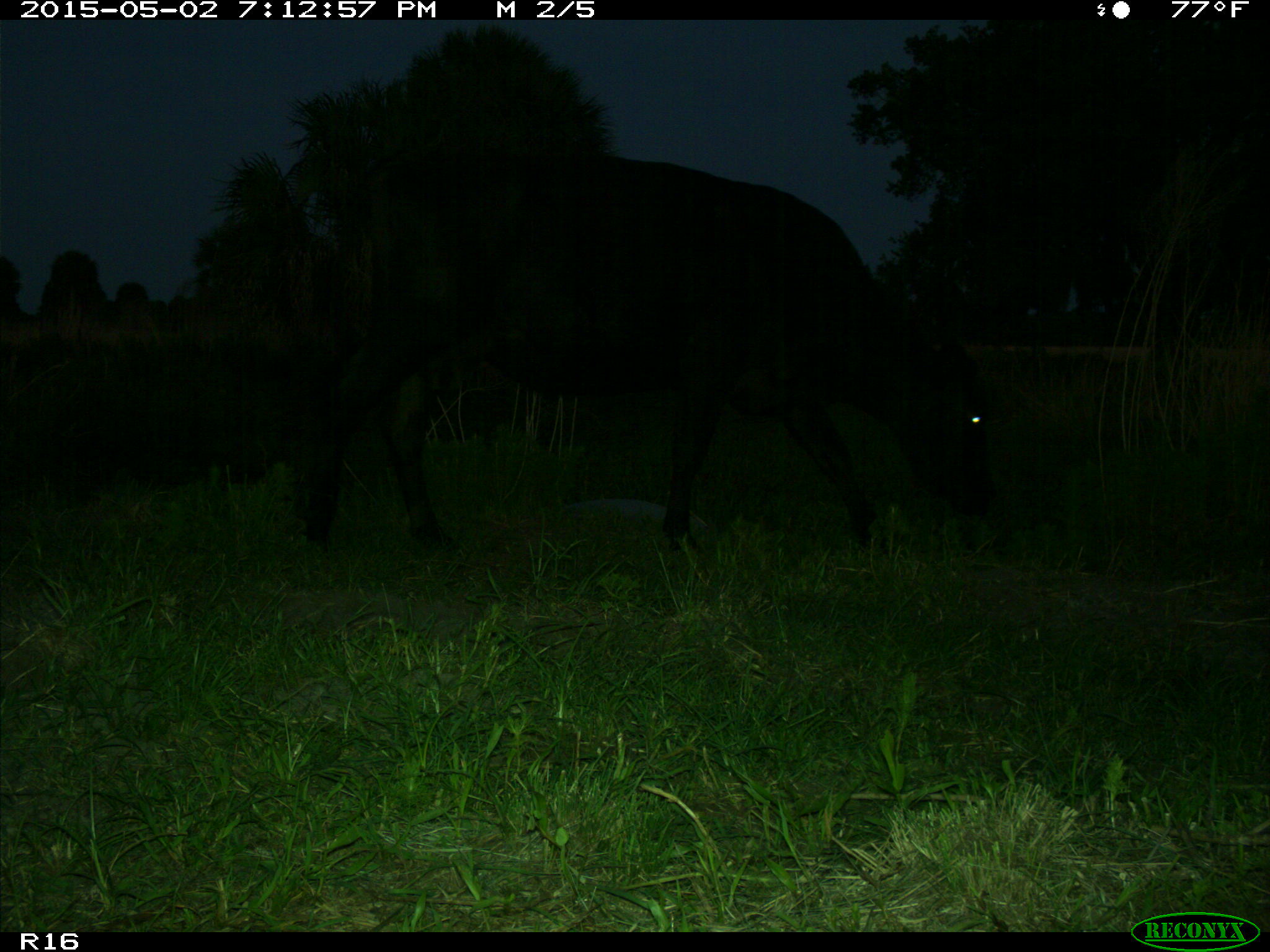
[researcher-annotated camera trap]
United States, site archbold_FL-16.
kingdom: Animalia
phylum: Chordata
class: Mammalia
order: Artiodactyla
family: Bovidae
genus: Bos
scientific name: Bos taurus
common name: domestic cow